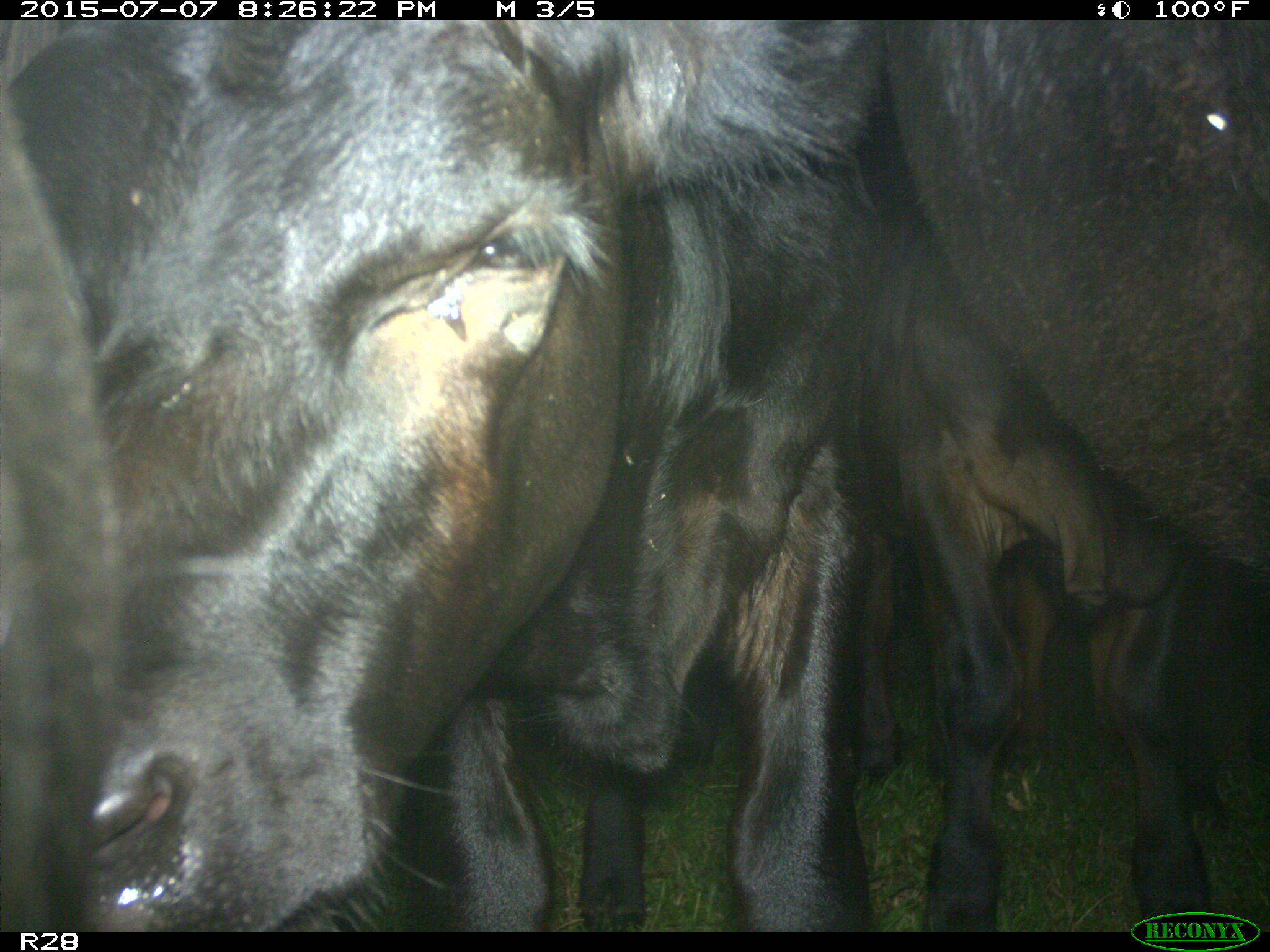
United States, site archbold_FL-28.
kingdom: Animalia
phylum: Chordata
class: Mammalia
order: Artiodactyla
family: Bovidae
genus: Bos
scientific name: Bos taurus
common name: domestic cow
Bos taurus (domestic cow).